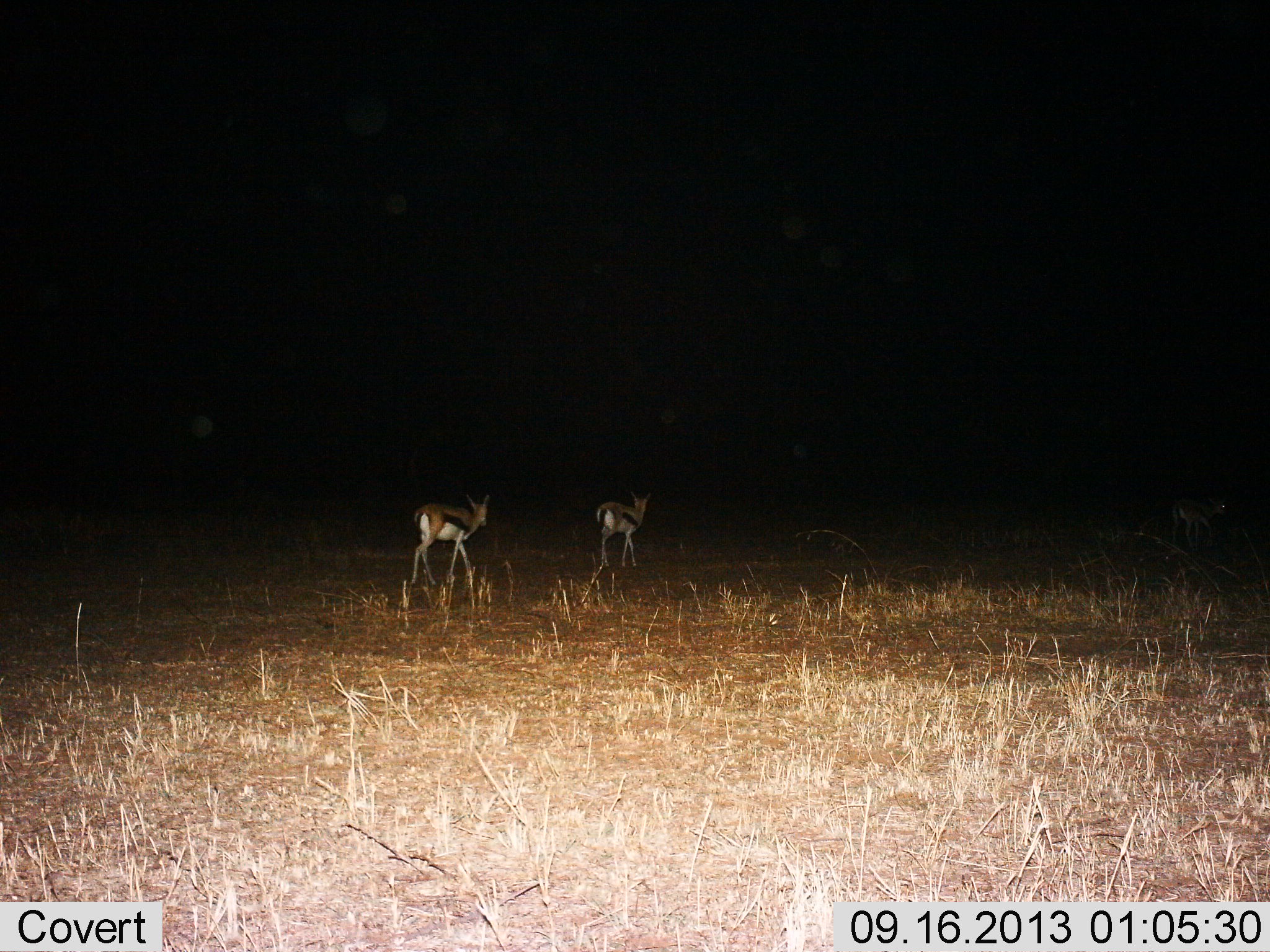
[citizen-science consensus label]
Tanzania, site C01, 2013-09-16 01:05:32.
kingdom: Animalia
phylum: Chordata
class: Mammalia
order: Artiodactyla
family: Bovidae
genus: Eudorcas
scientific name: Eudorcas thomsonii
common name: thomson's gazelle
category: gazellethomsons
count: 2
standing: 6%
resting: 0%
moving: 94%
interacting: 0%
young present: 0%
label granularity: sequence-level